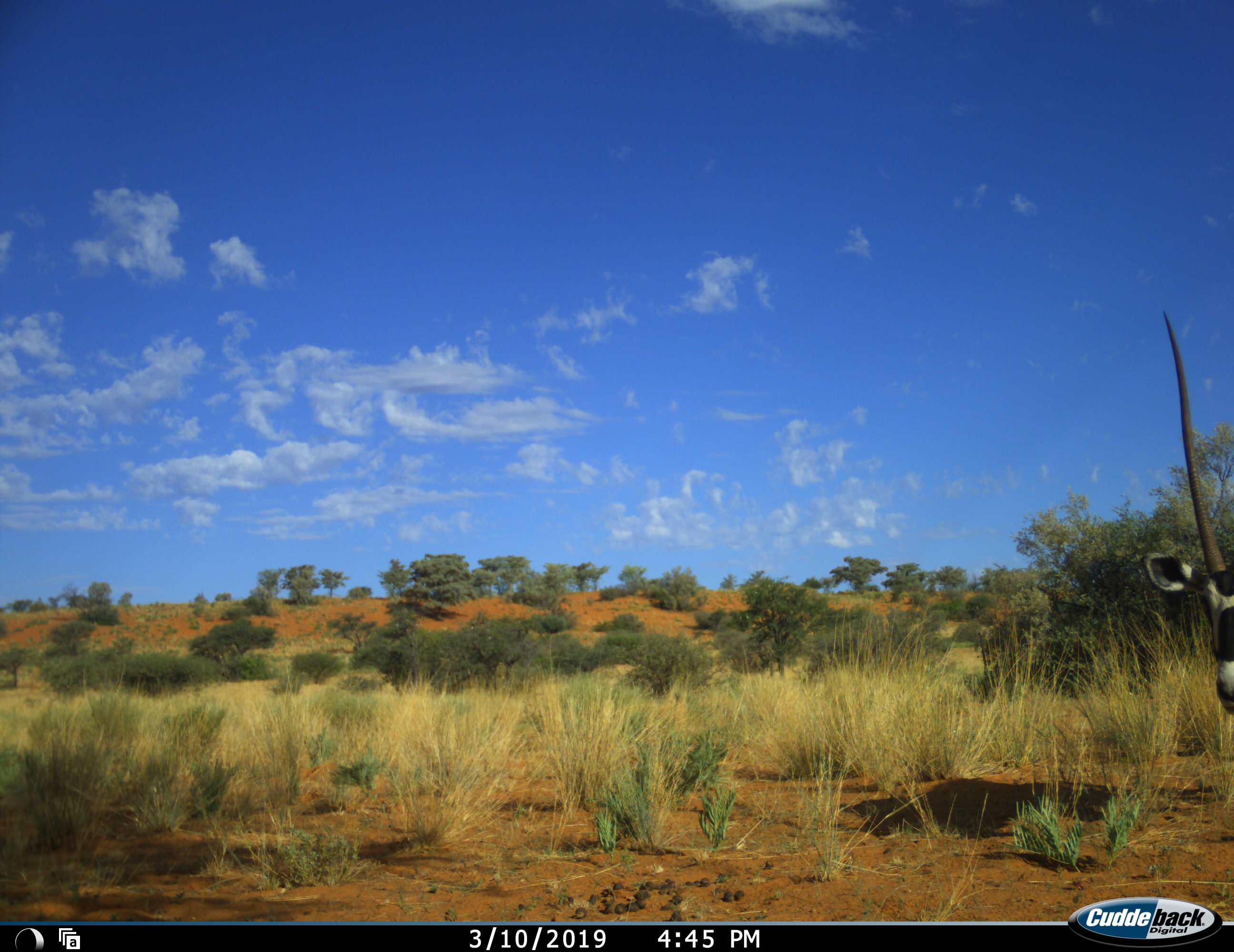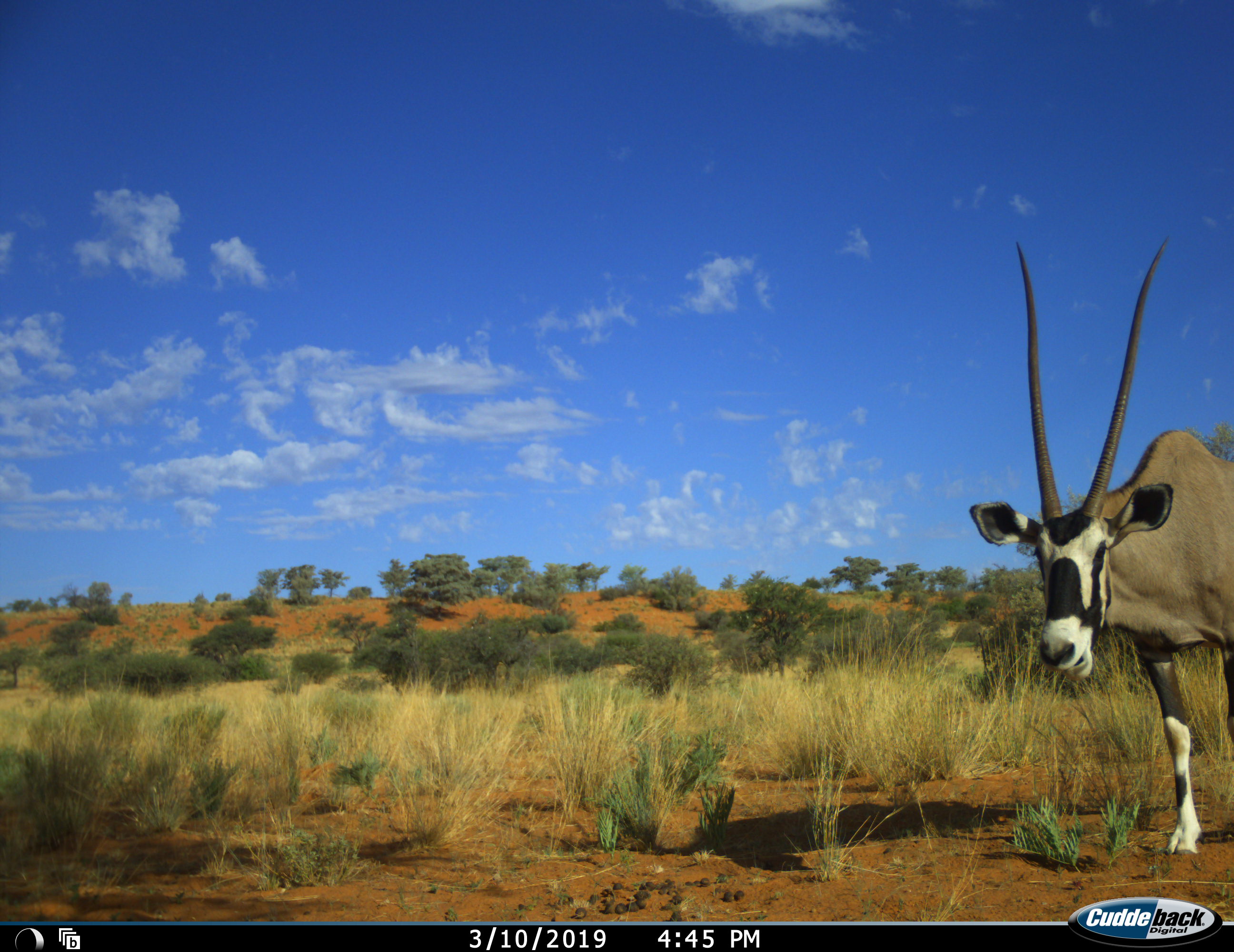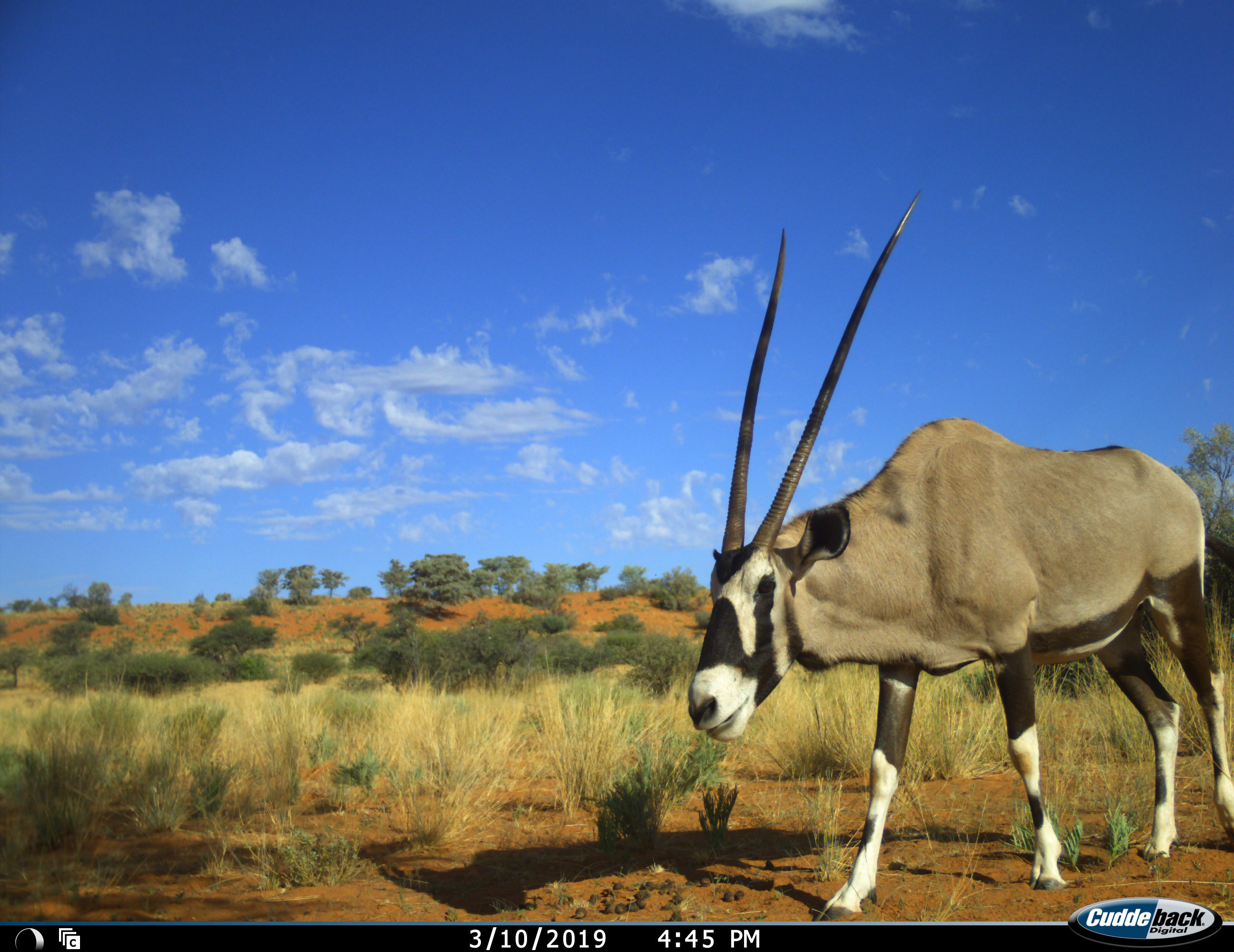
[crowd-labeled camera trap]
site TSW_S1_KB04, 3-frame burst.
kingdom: Animalia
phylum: Chordata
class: Mammalia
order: Artiodactyla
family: Bovidae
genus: Oryx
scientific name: Oryx gazella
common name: gemsbok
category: oryx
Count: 1.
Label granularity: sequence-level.